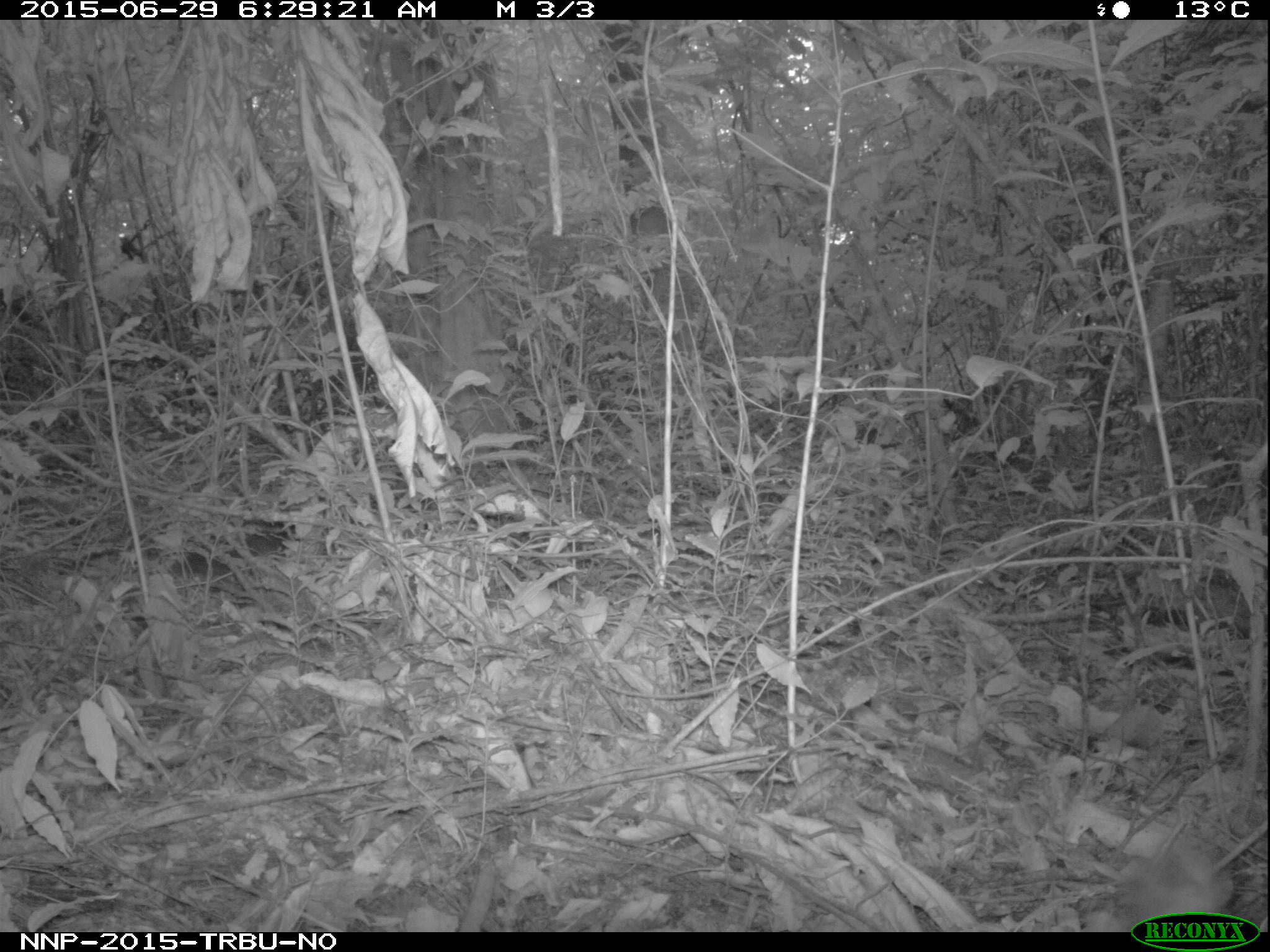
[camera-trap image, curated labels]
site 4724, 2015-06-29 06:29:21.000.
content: unidentified animal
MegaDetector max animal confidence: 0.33